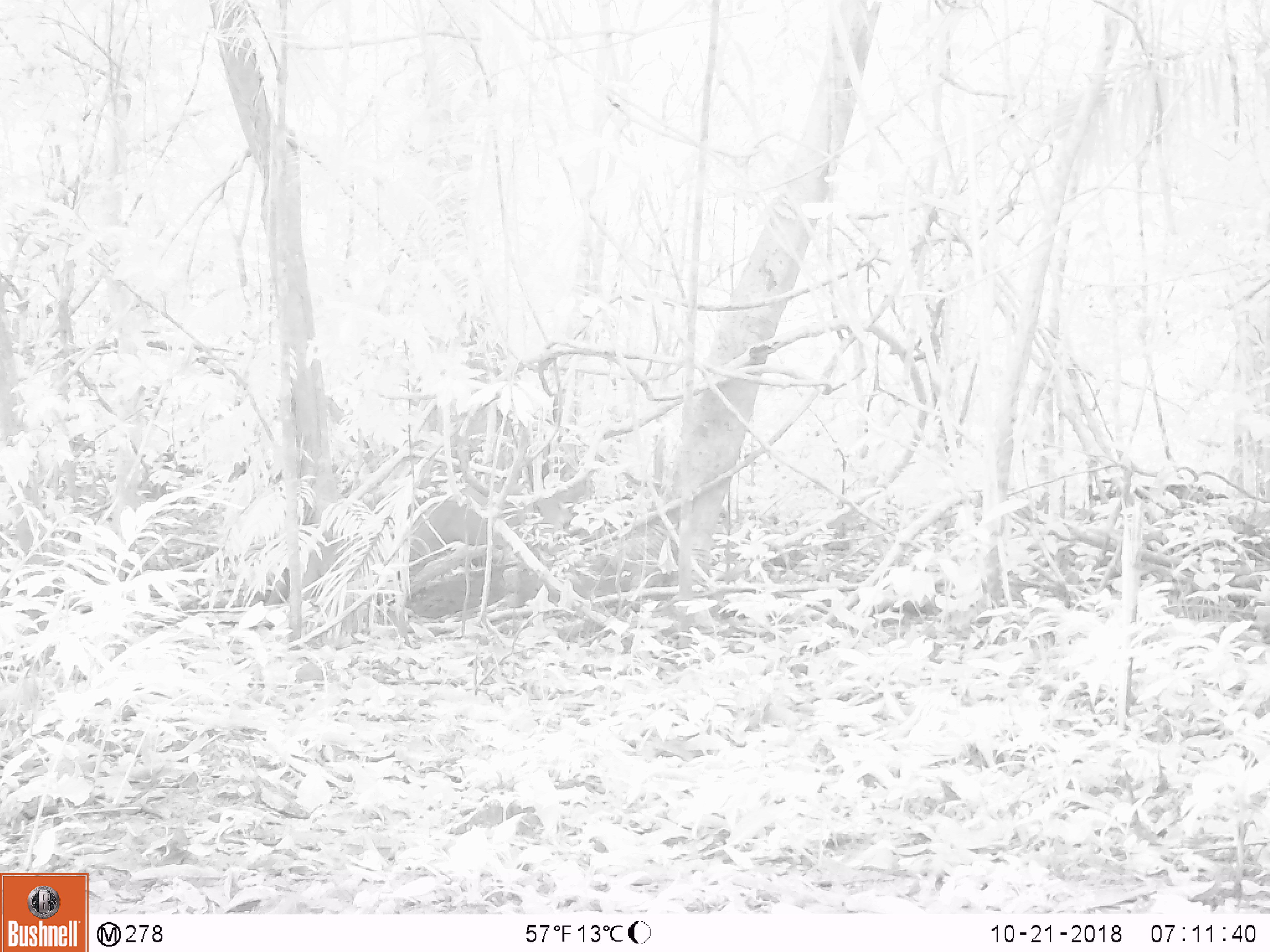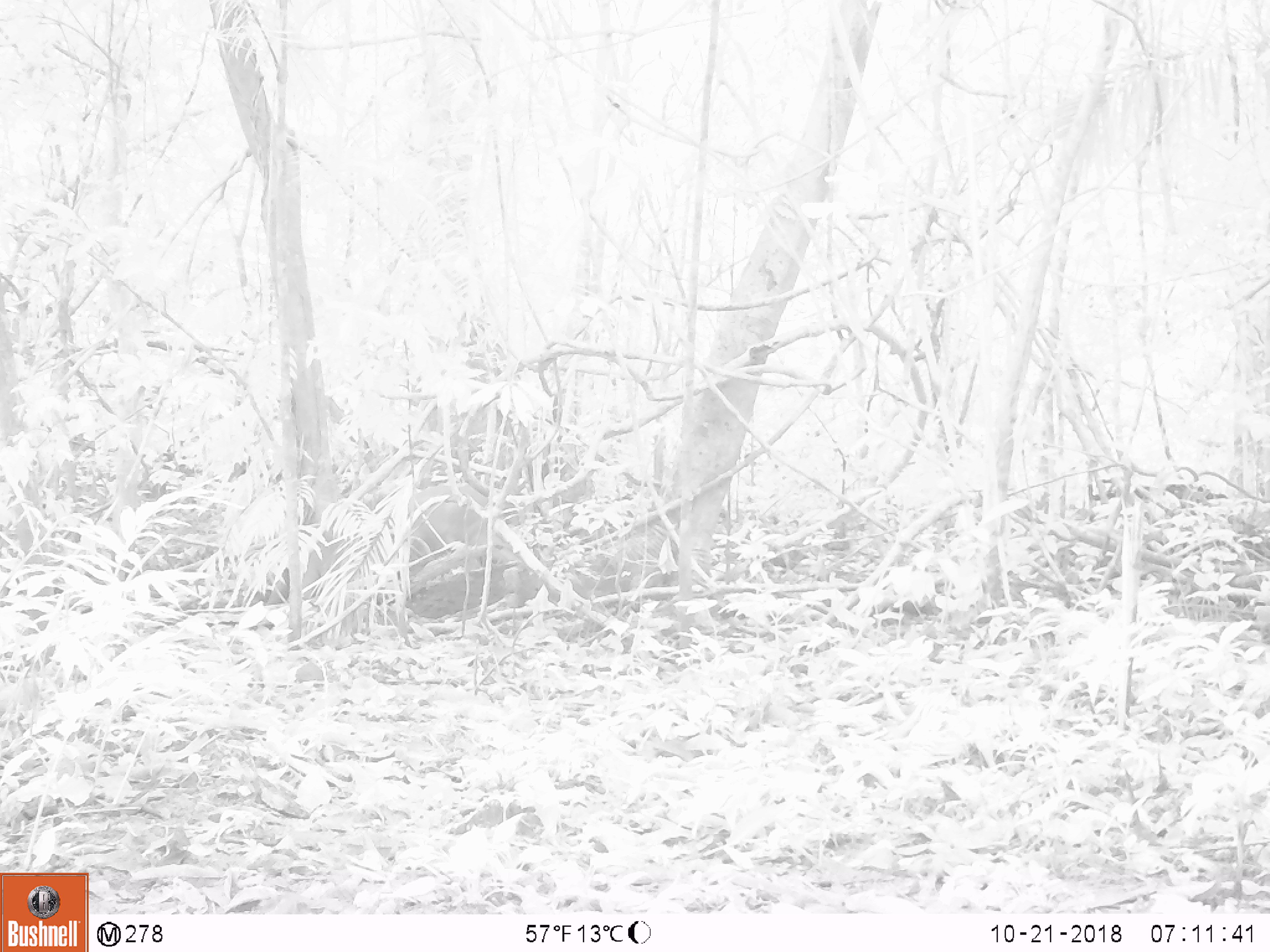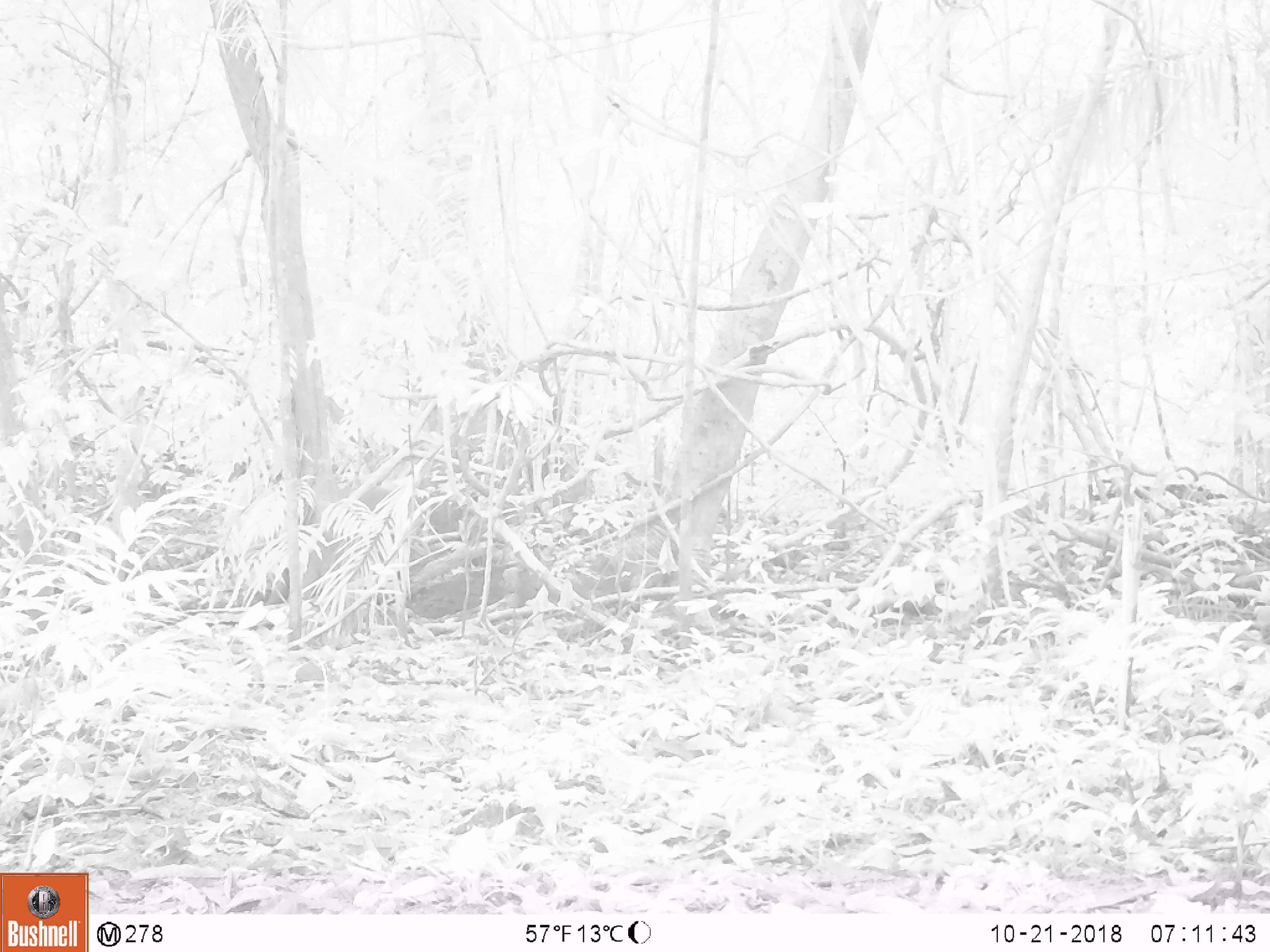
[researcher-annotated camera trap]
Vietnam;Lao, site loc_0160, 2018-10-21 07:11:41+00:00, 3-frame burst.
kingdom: Animalia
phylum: Chordata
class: Mammalia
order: Artiodactyla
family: Cervidae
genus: Muntiacus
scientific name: Muntiacus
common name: muntjacs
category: unidentified muntjac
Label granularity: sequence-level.